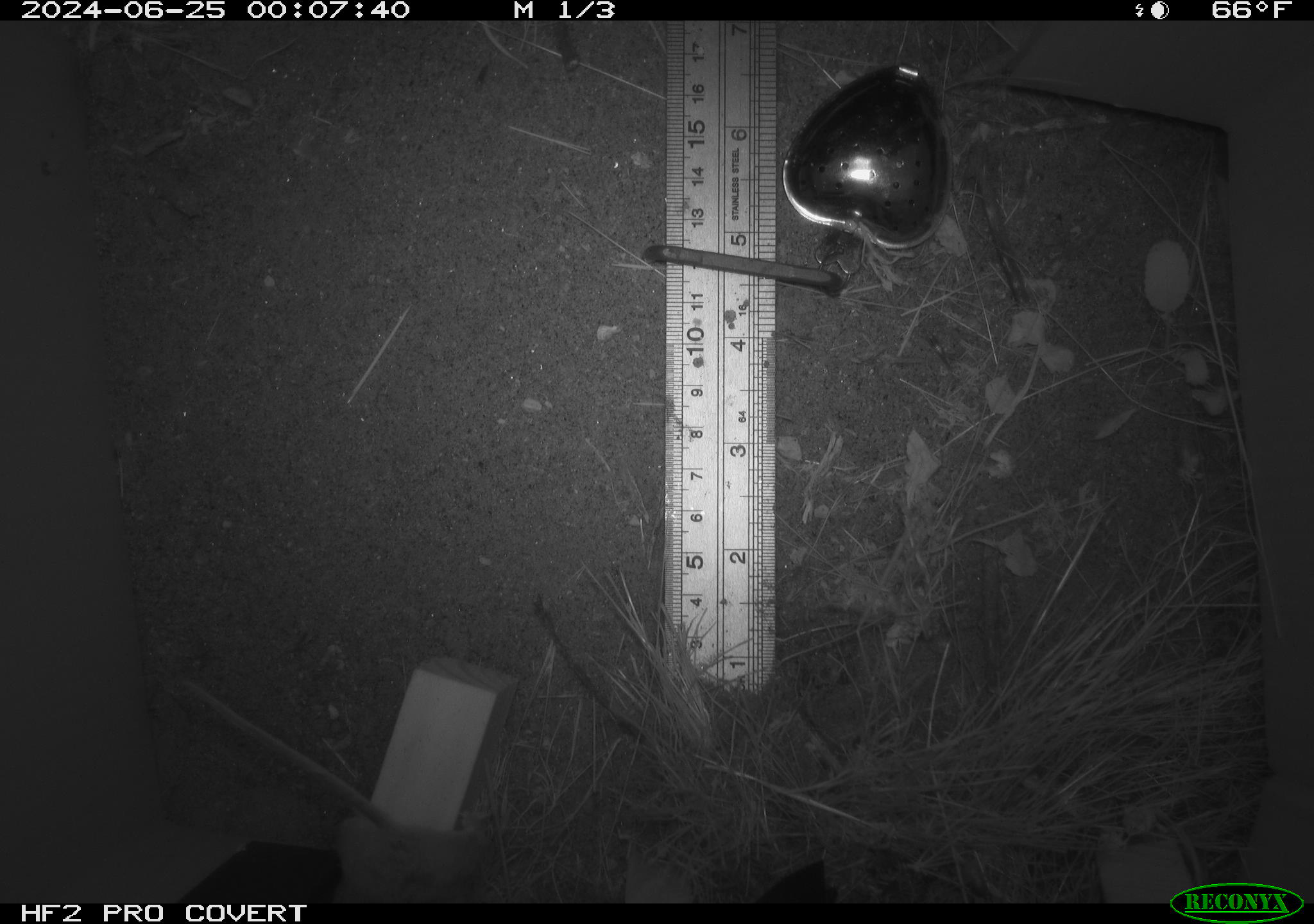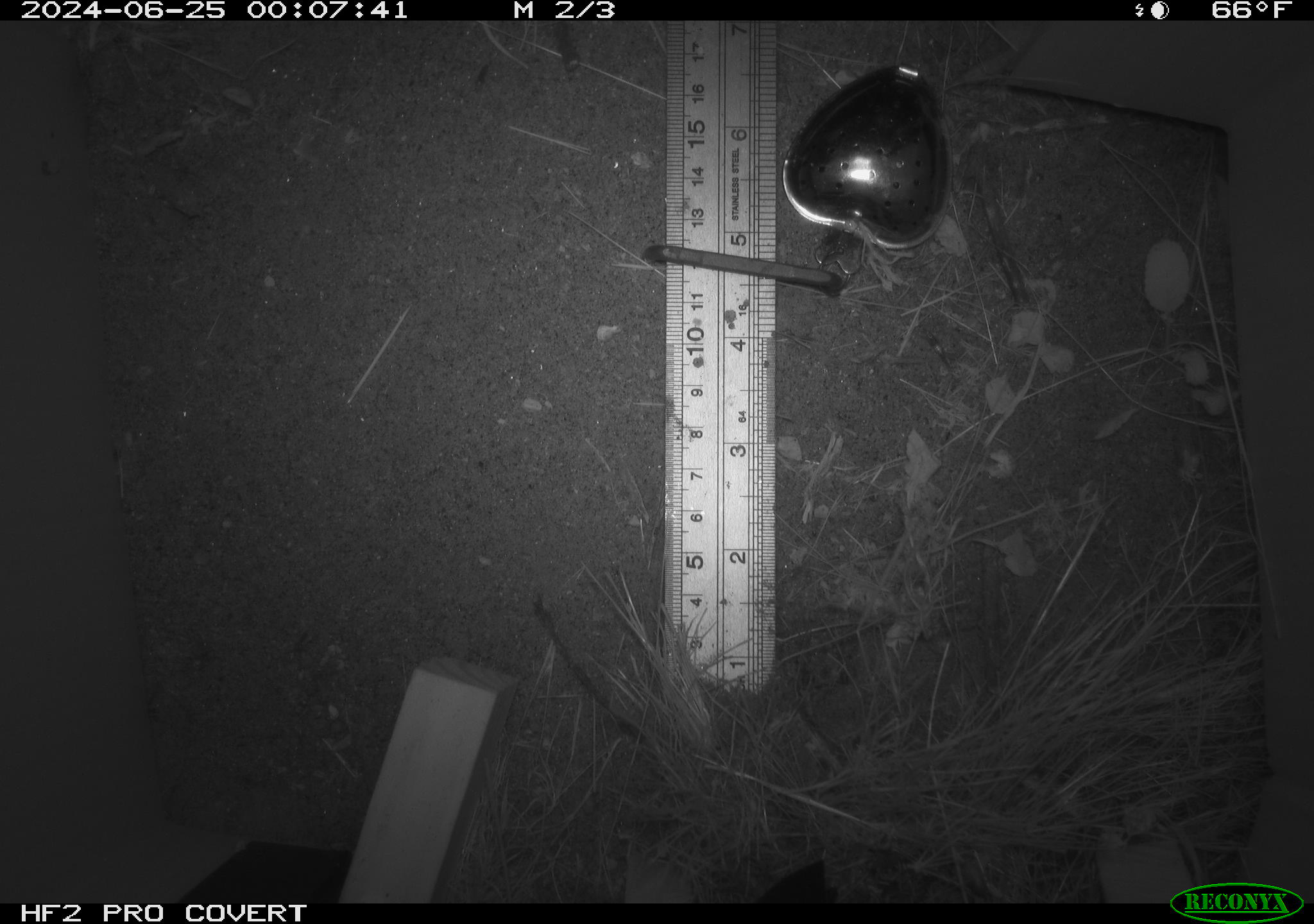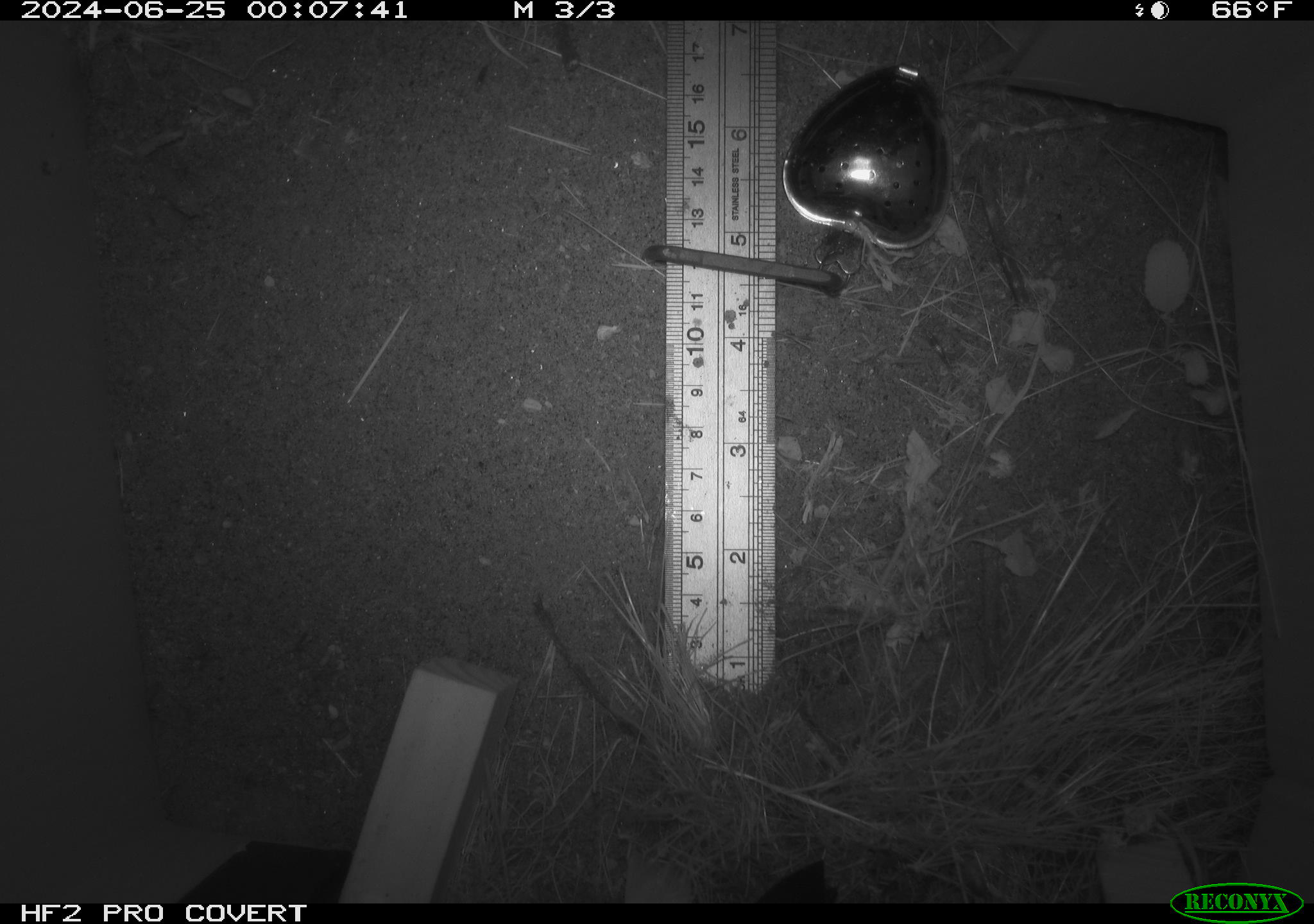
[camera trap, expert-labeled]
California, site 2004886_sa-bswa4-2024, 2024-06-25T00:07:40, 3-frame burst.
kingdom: Animalia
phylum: Chordata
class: Mammalia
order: Rodentia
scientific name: Rodentia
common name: rodent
Rodent (Rodentia).